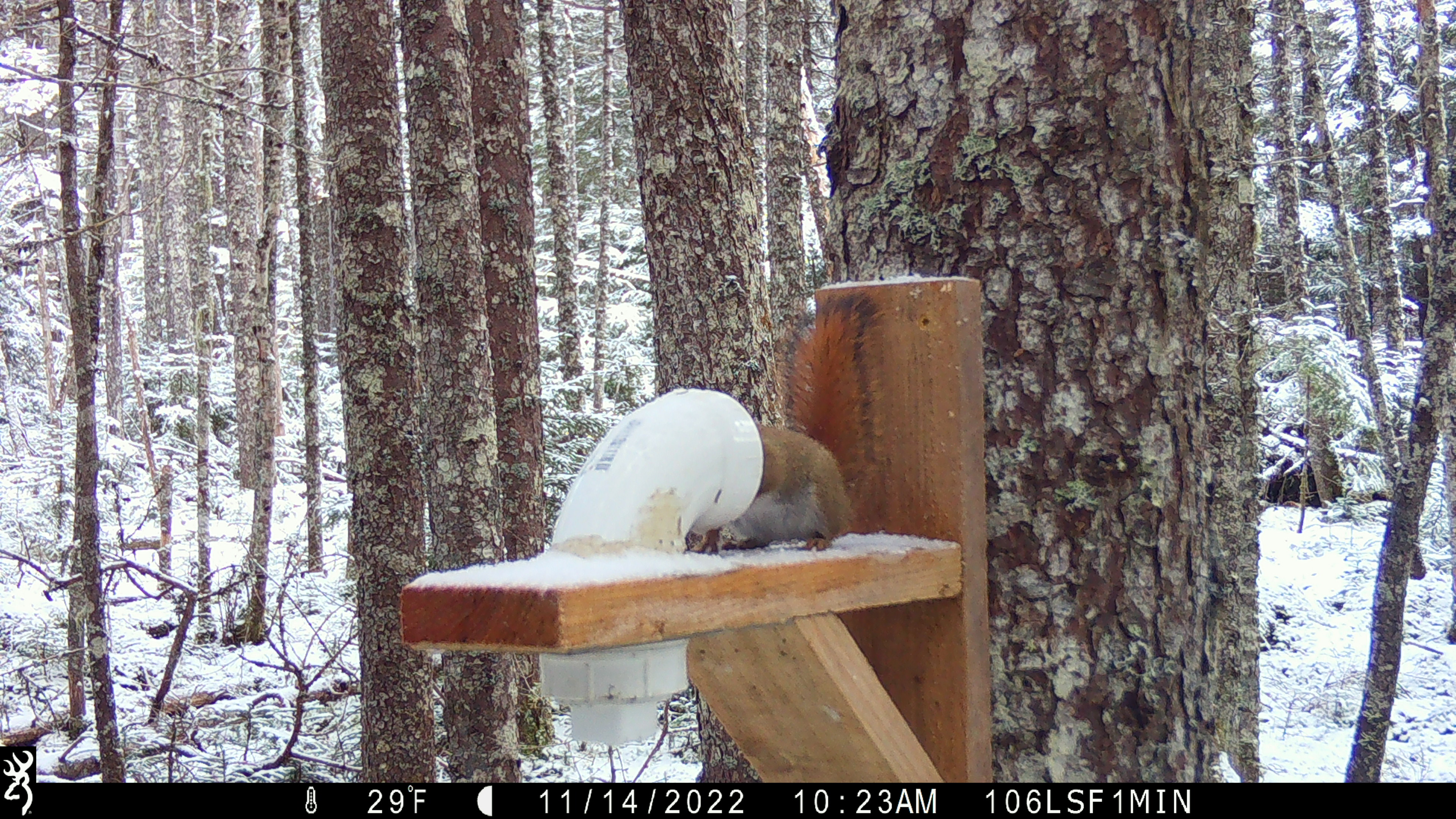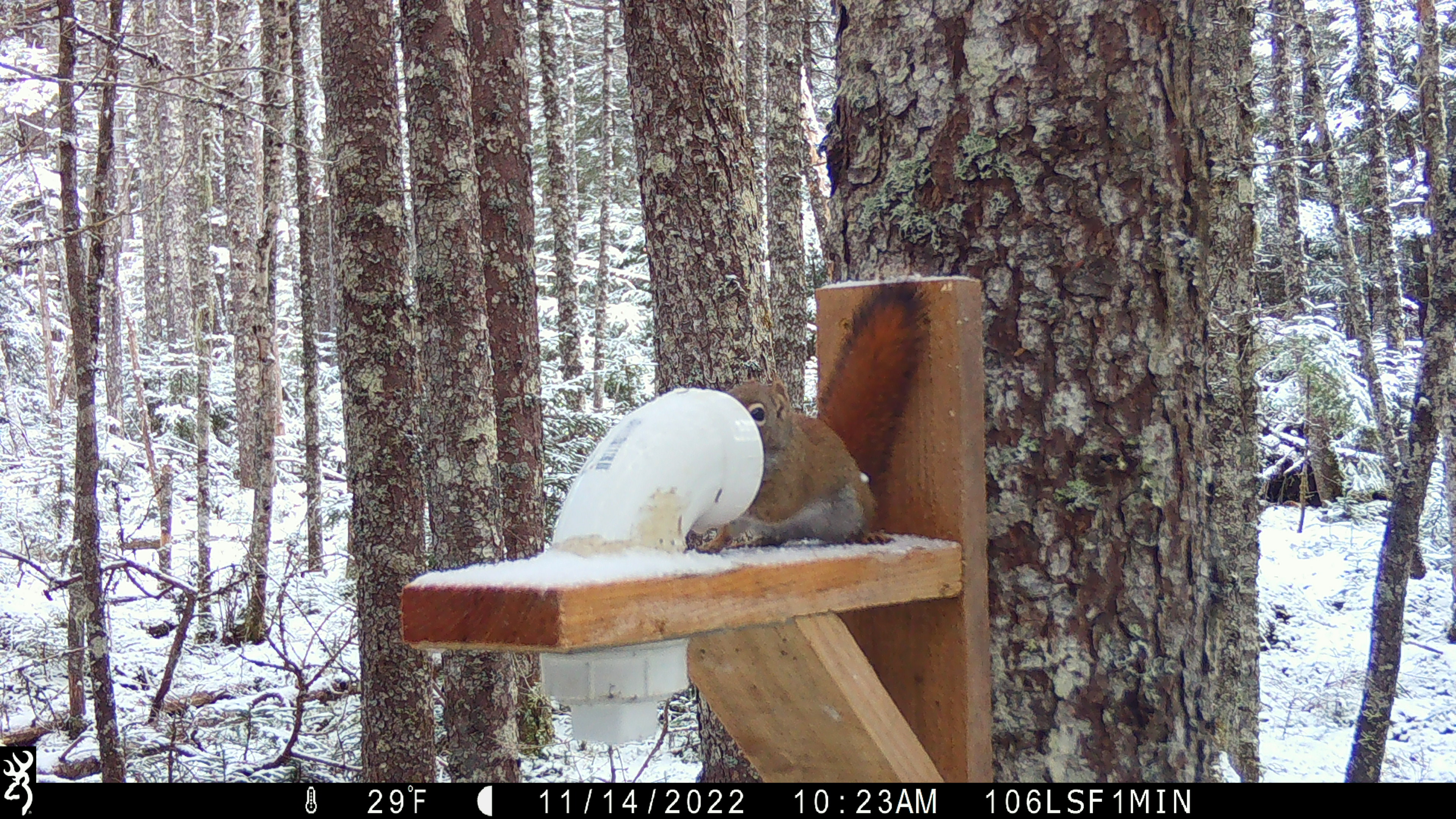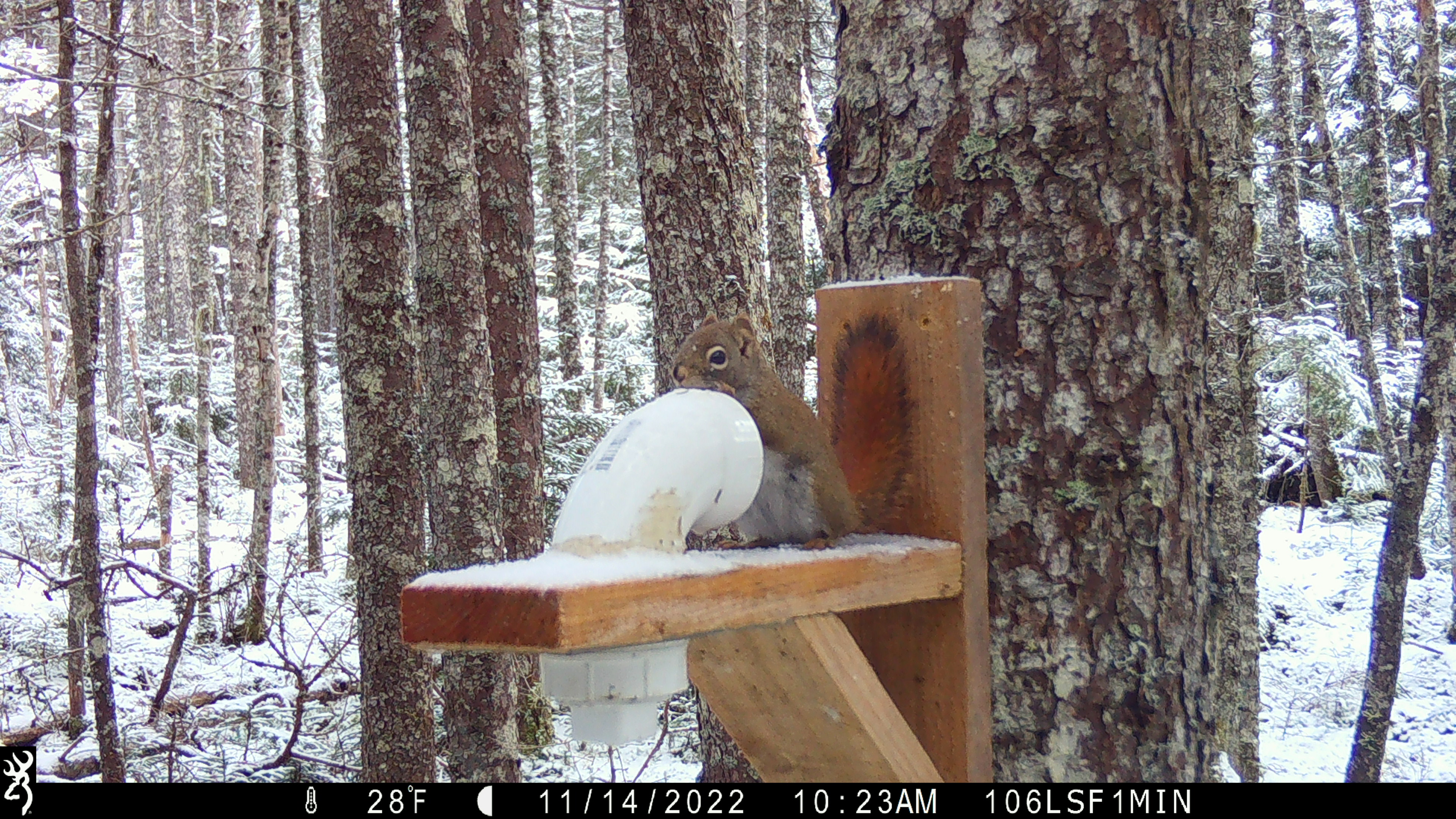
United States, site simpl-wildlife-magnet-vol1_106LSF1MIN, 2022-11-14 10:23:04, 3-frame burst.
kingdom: Animalia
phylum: Chordata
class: Mammalia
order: Rodentia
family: Sciuridae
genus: Tamiasciurus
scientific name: Tamiasciurus hudsonicus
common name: red squirrel